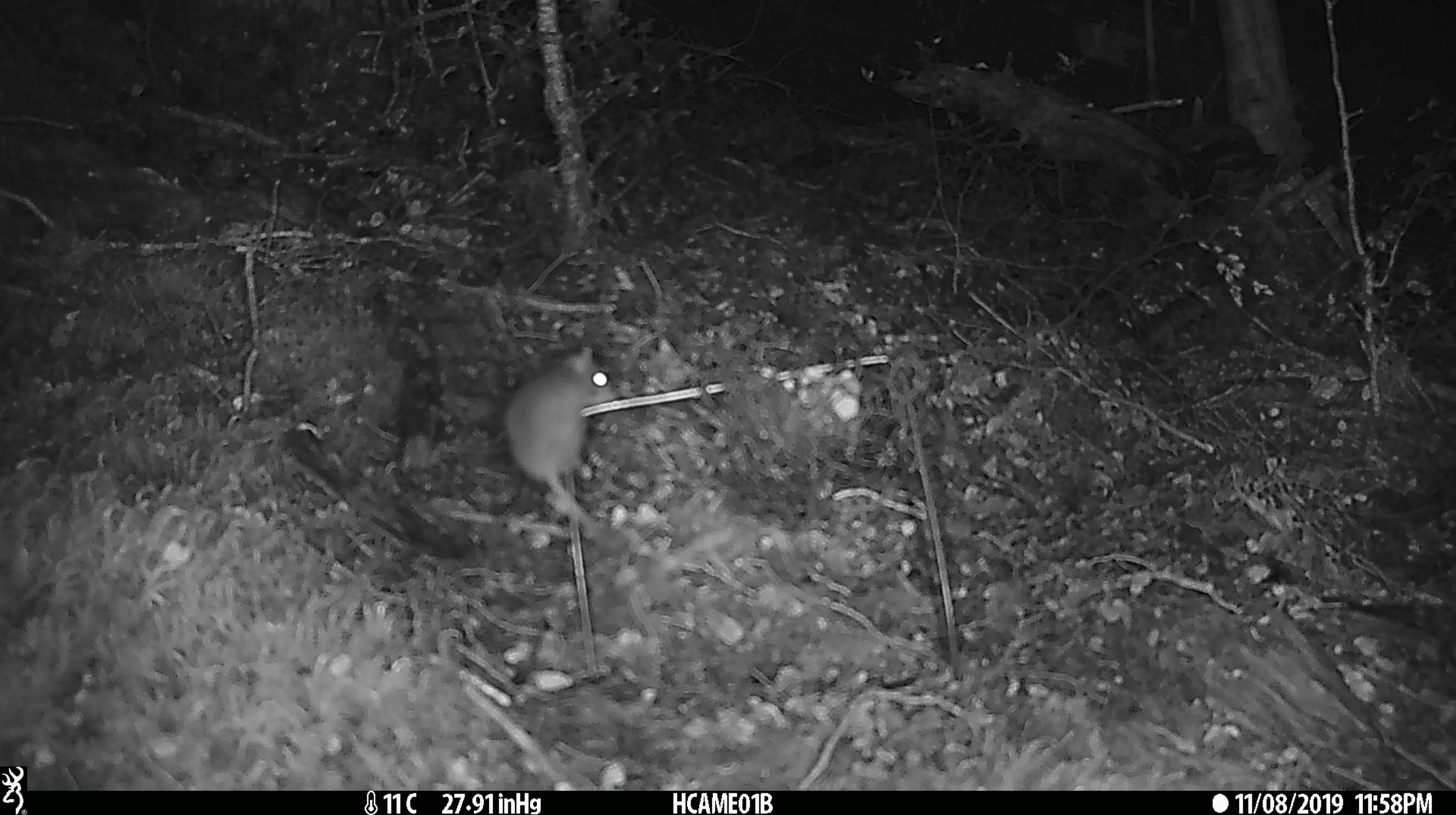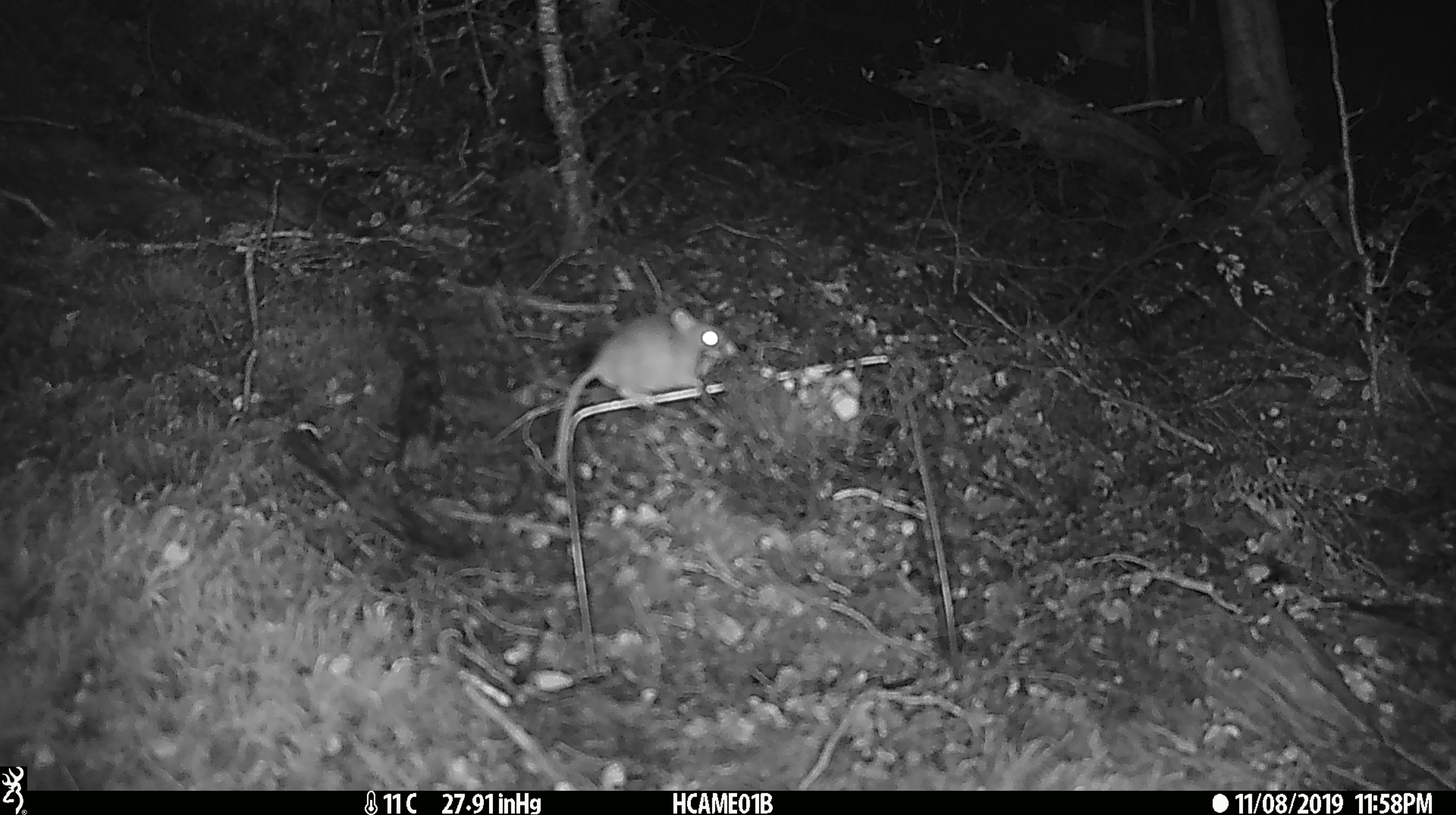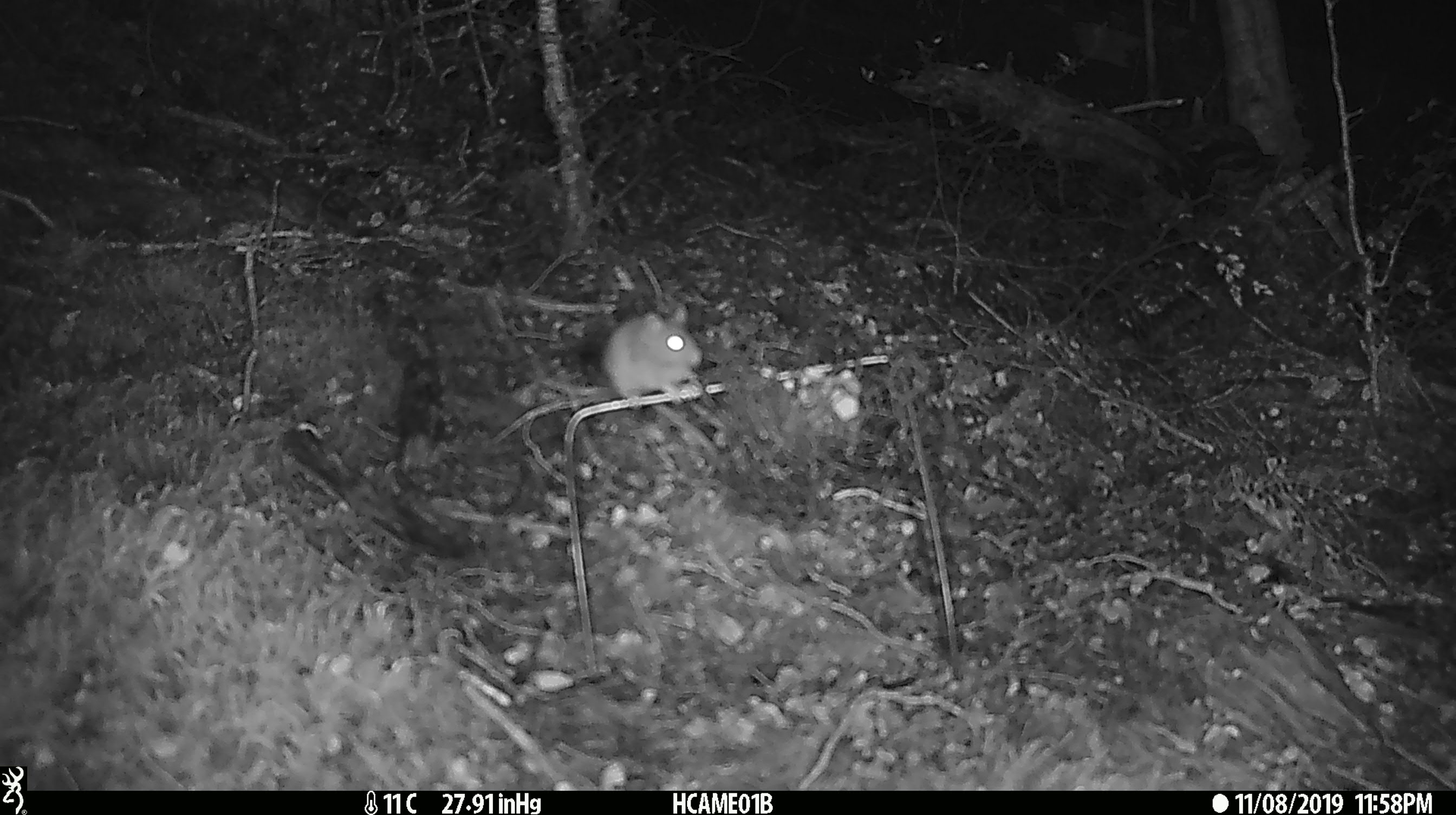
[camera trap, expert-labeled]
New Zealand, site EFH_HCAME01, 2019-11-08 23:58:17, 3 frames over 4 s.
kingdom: Animalia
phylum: Chordata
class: Mammalia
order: Rodentia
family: Muridae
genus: Mus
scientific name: Mus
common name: mouse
Mouse (Mus).